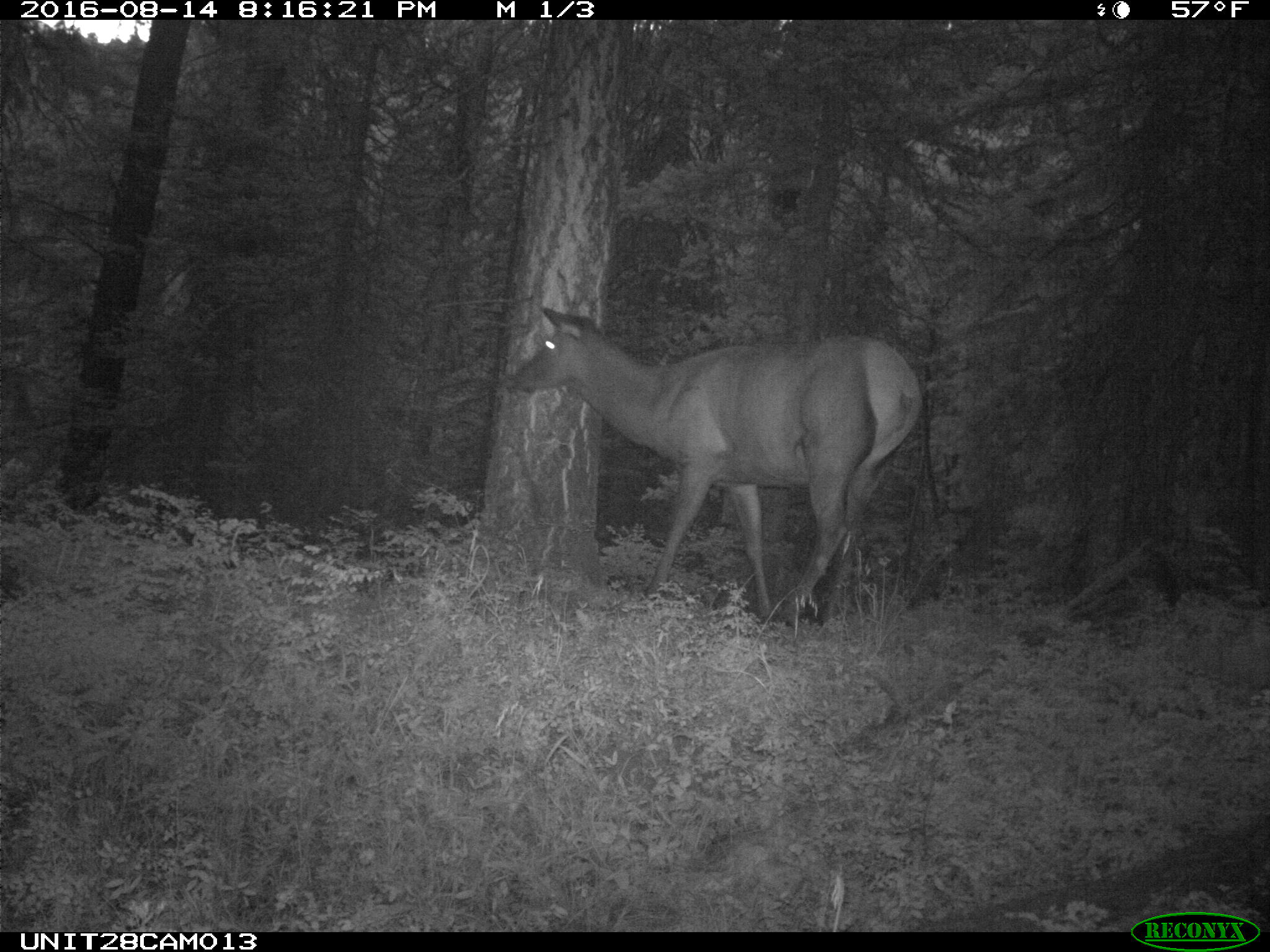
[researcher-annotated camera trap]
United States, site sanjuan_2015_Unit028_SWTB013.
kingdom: Animalia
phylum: Chordata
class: Mammalia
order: Artiodactyla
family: Cervidae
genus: Cervus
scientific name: Cervus elaphus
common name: red deer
Cervus elaphus (red deer).